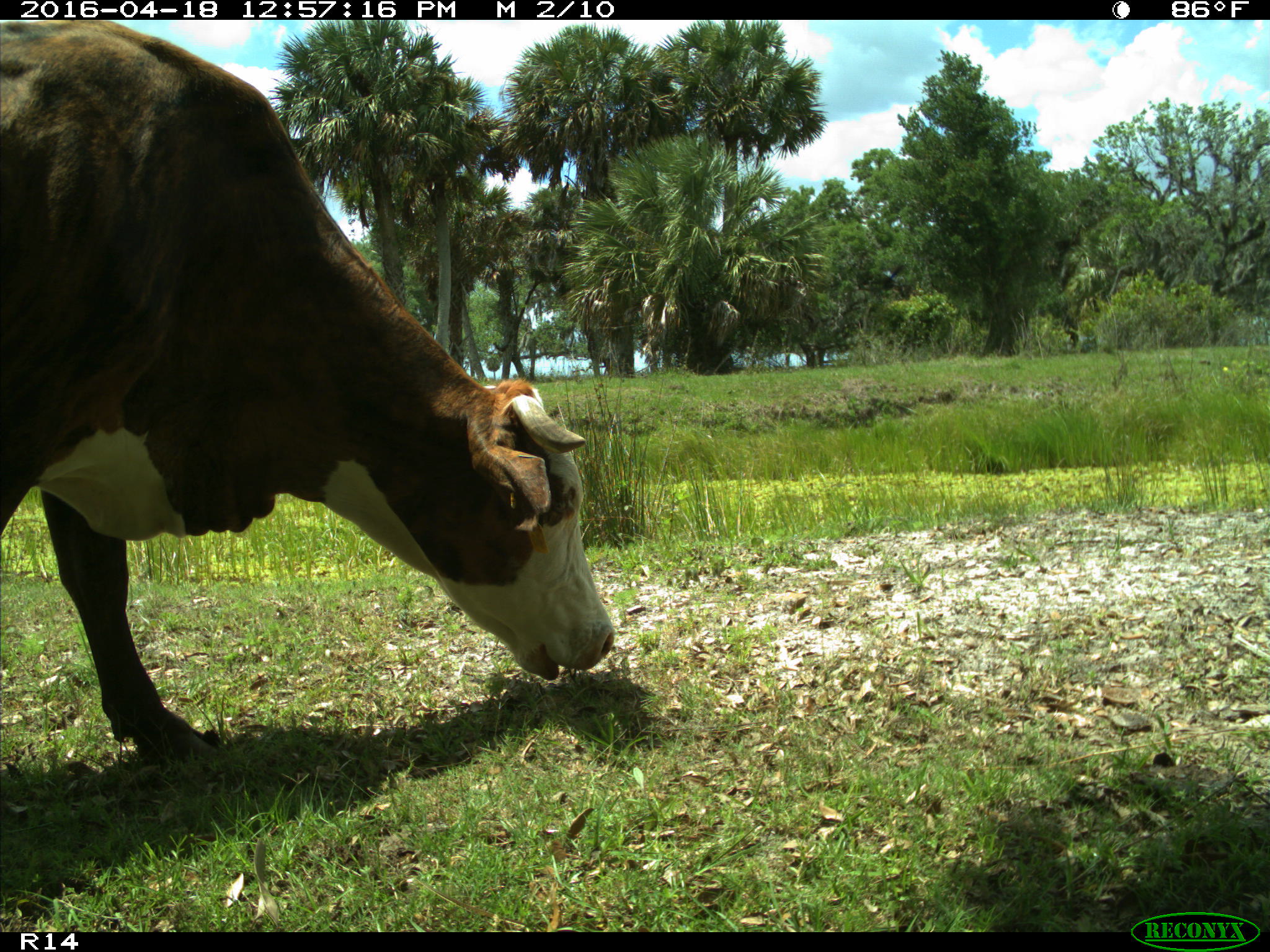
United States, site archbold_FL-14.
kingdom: Animalia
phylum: Chordata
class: Mammalia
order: Artiodactyla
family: Bovidae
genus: Bos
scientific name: Bos taurus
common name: domestic cow